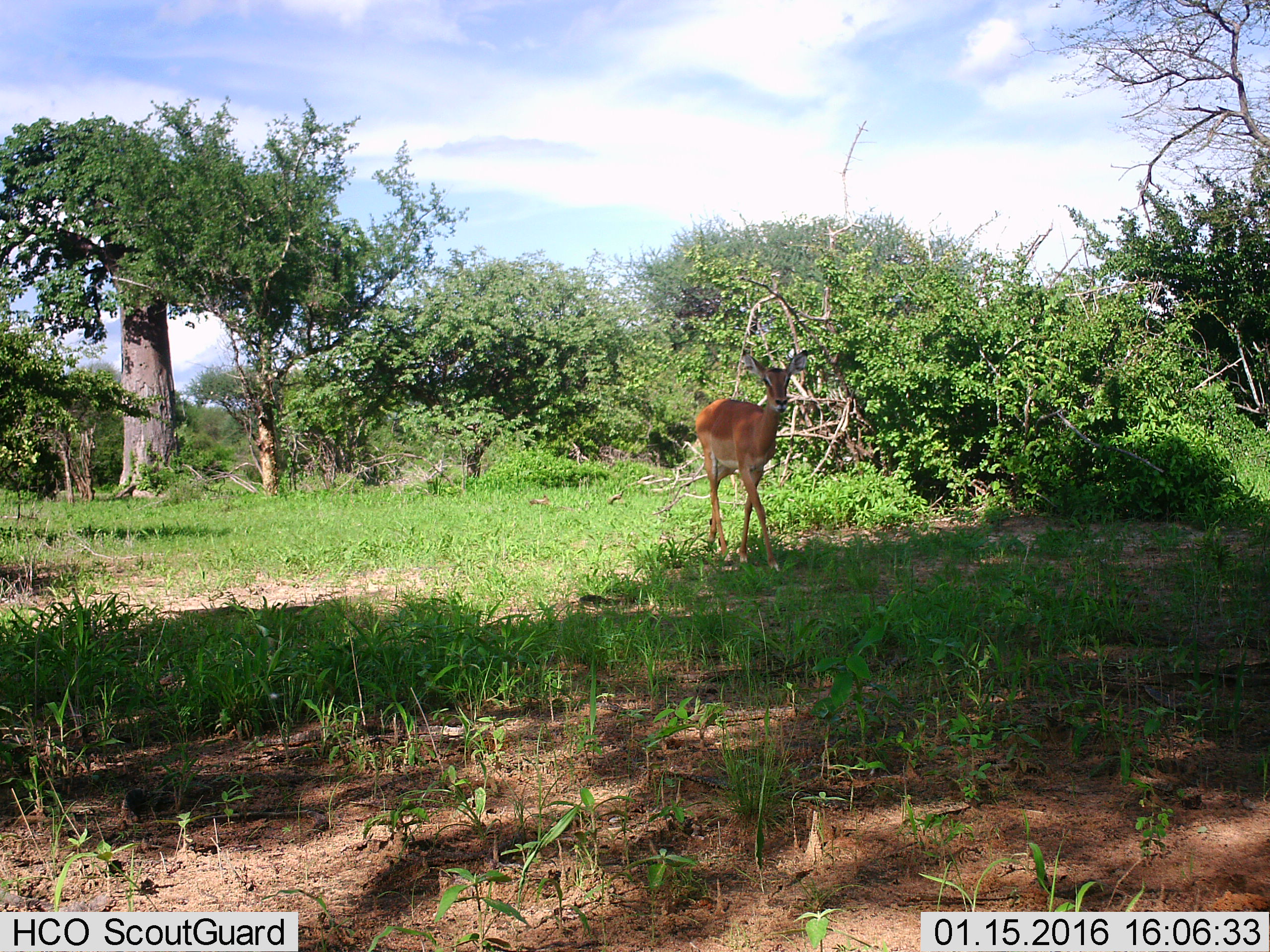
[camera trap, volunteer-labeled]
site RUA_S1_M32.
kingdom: Animalia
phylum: Chordata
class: Mammalia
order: Artiodactyla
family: Bovidae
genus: Aepyceros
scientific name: Aepyceros melampus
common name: impala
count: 1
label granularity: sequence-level